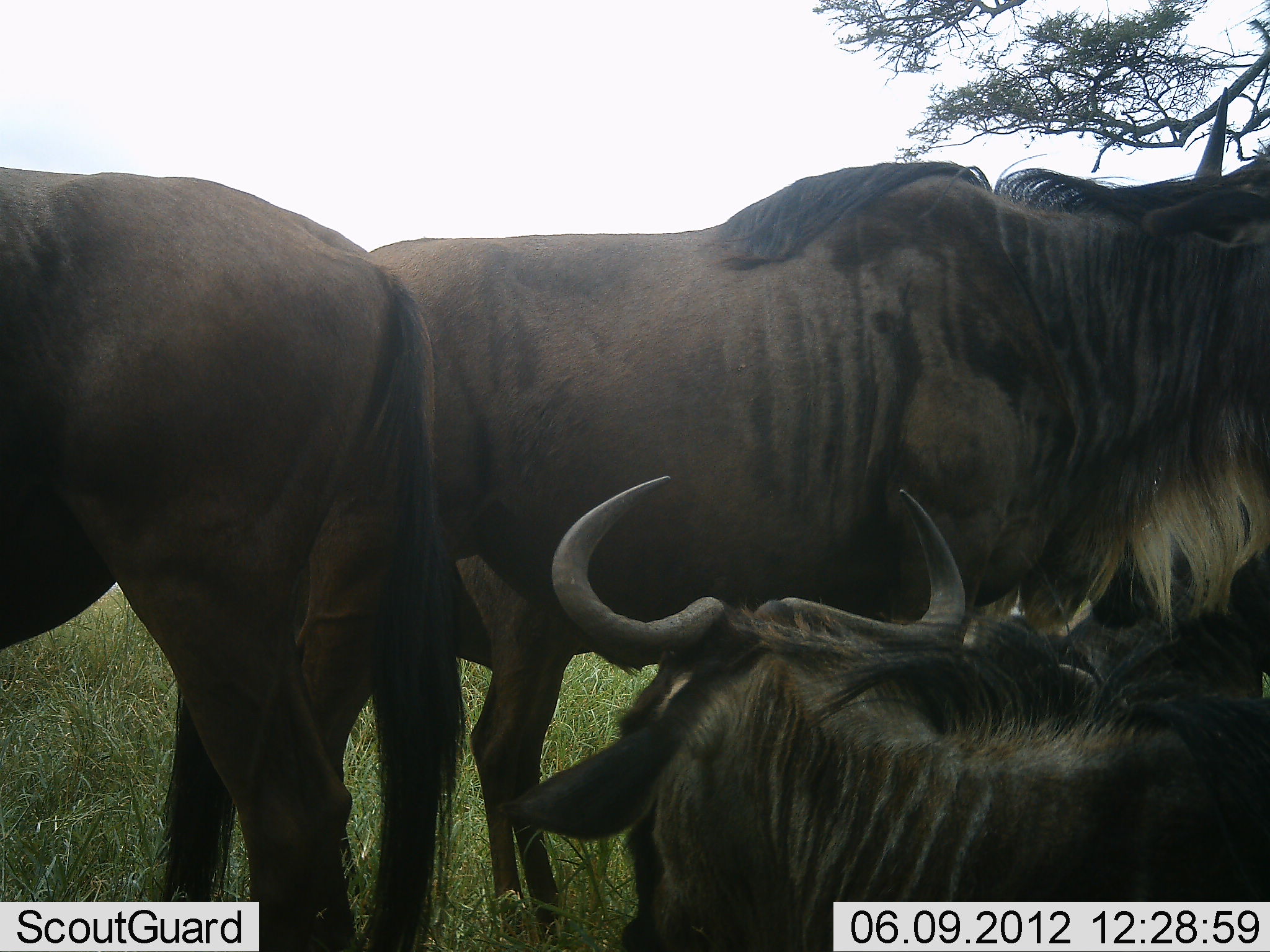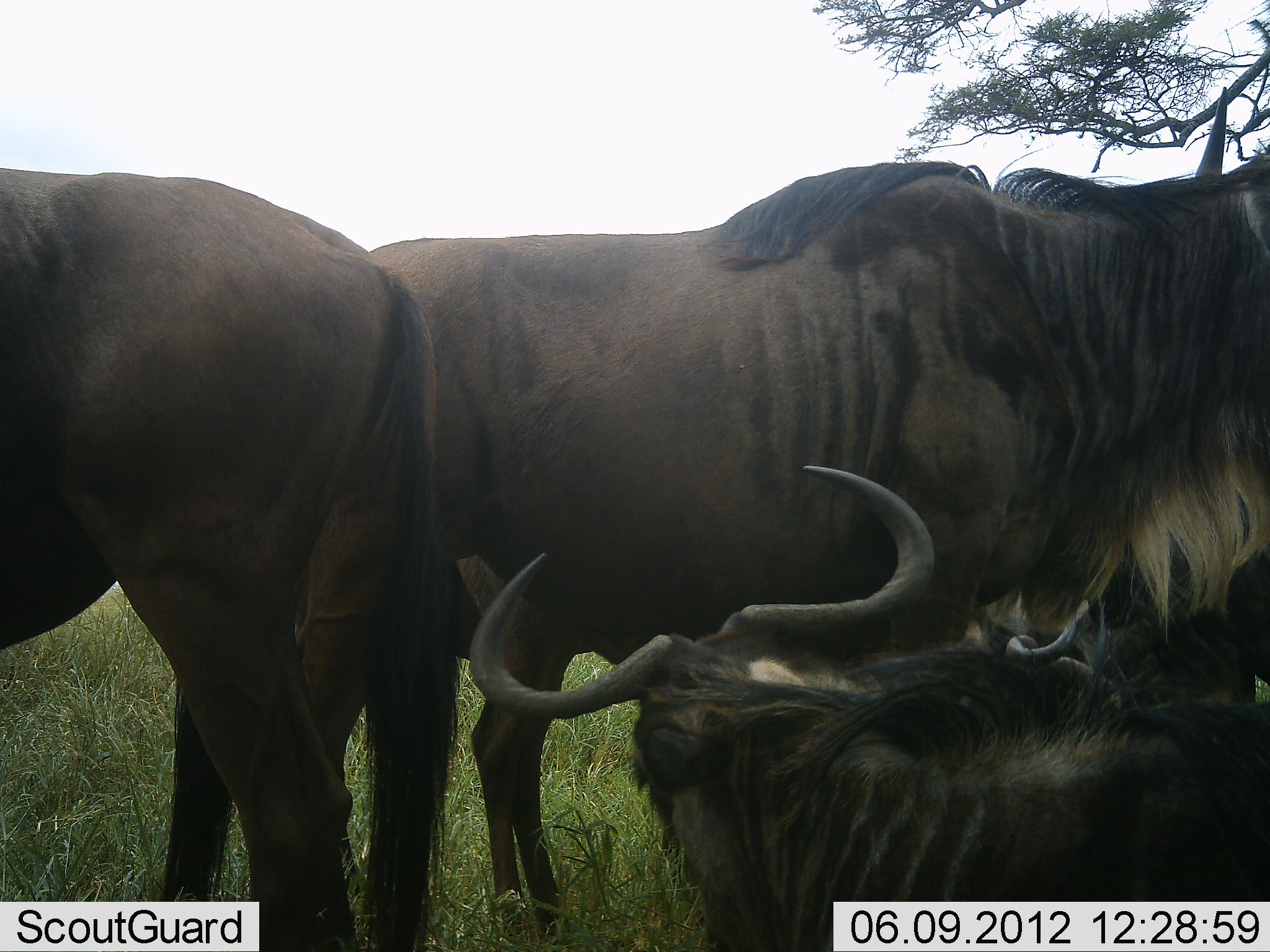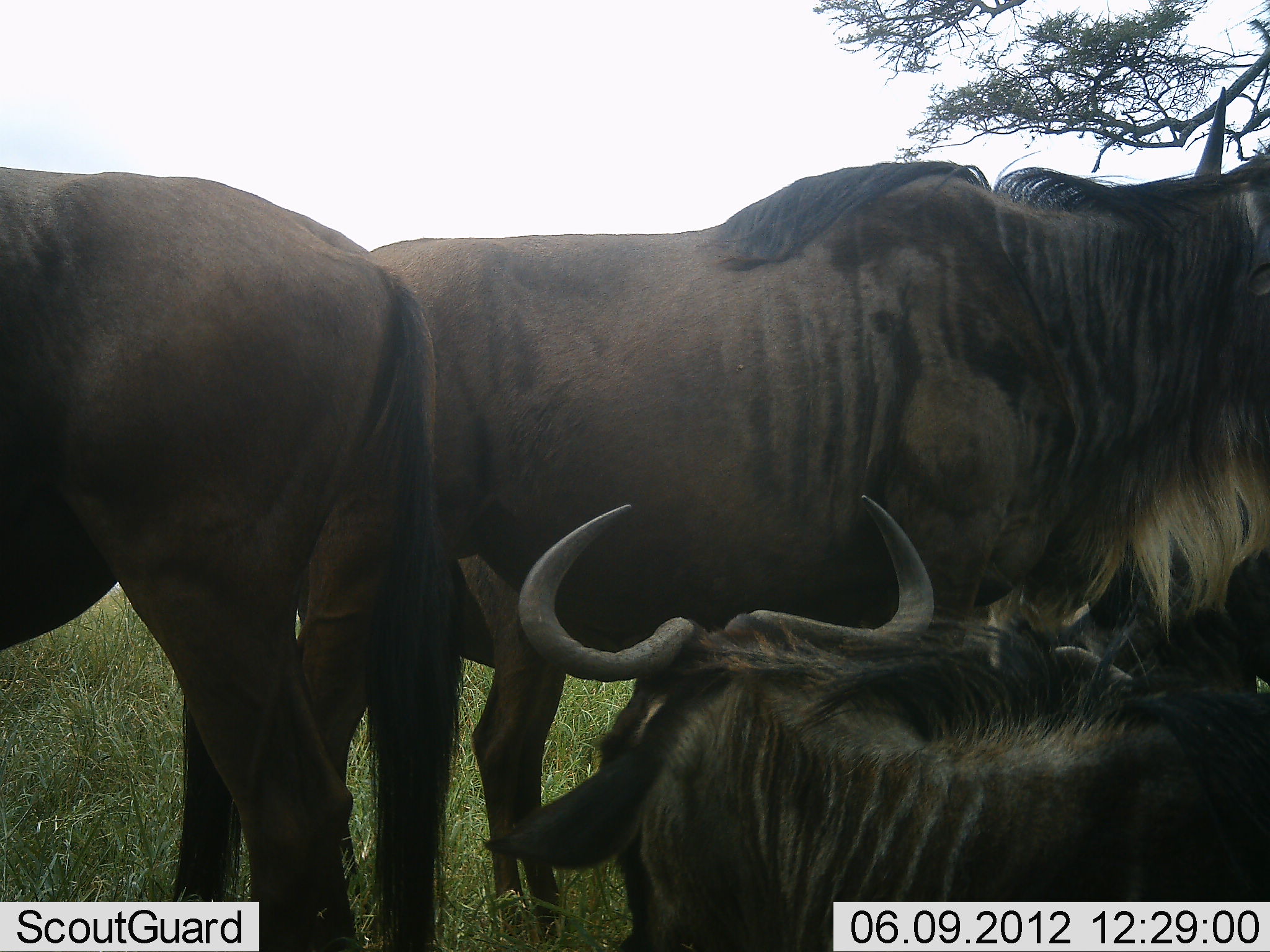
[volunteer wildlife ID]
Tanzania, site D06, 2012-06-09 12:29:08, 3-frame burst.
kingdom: Animalia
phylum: Chordata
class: Mammalia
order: Artiodactyla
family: Bovidae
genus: Connochaetes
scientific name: Connochaetes taurinus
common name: blue wildebeest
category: wildebeest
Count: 4.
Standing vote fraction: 90%.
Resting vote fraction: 80%.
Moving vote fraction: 0%.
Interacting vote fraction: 10%.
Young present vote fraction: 10%.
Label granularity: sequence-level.